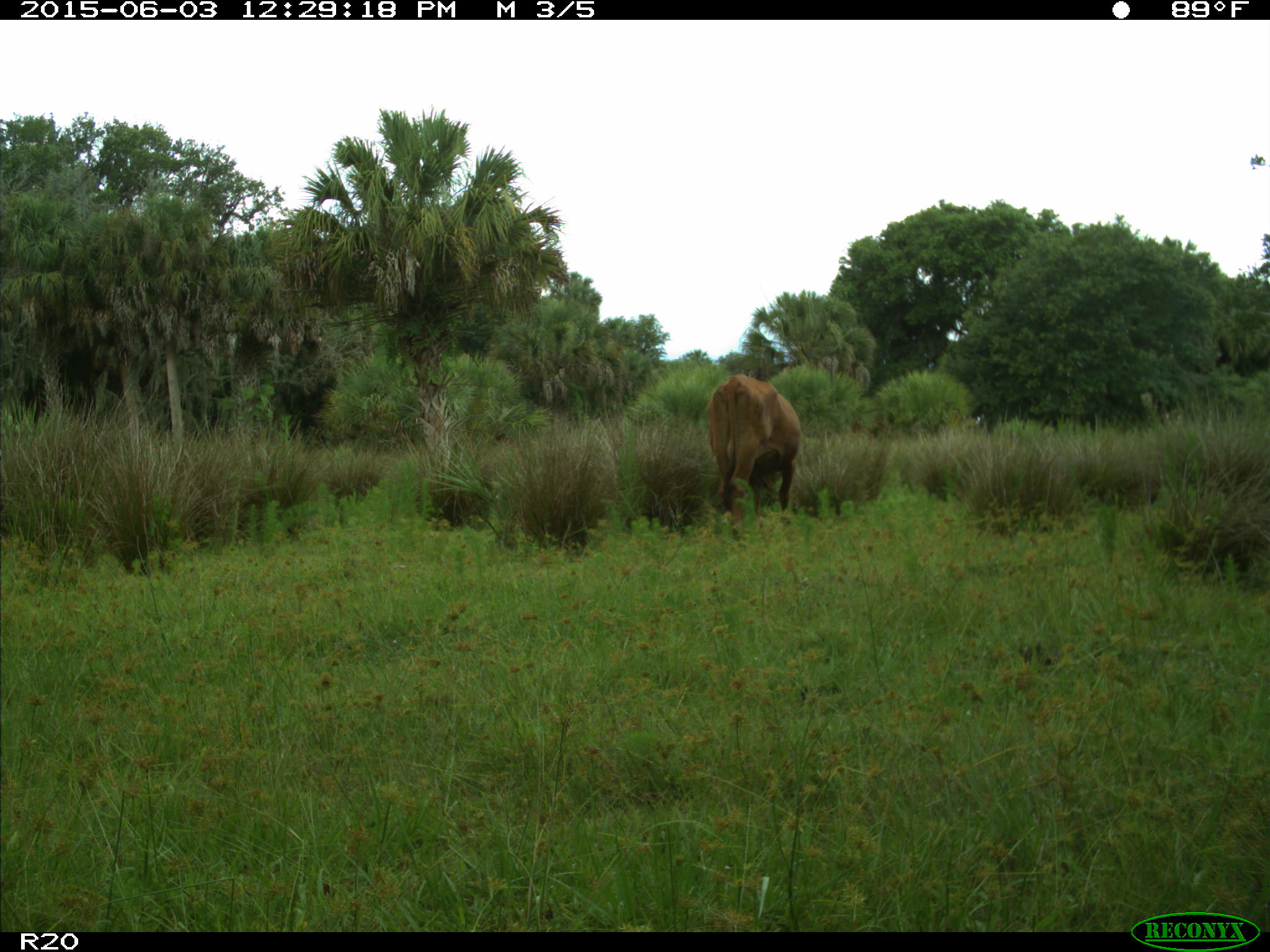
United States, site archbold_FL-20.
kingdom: Animalia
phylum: Chordata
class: Mammalia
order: Artiodactyla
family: Bovidae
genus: Bos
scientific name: Bos taurus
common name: domestic cow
Bos taurus (domestic cow).